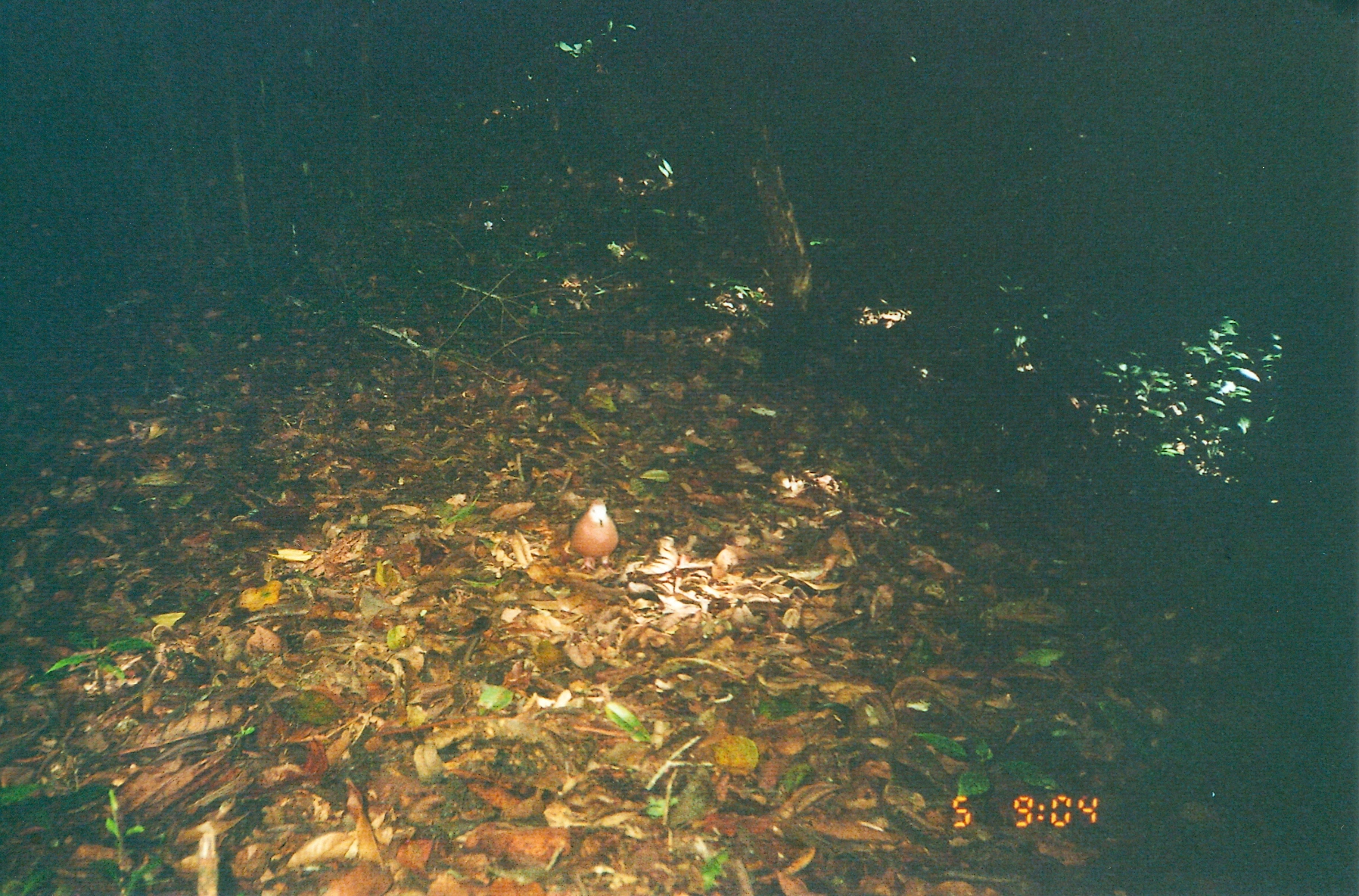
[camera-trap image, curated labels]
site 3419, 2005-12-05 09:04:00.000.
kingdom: Animalia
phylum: Chordata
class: Aves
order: Columbiformes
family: Columbidae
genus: Columba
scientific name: Columba larvata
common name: lemon dove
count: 1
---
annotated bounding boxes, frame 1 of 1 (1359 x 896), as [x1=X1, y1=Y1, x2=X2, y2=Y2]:
columba larvata: [x1=567, y1=496, x2=620, y2=573]